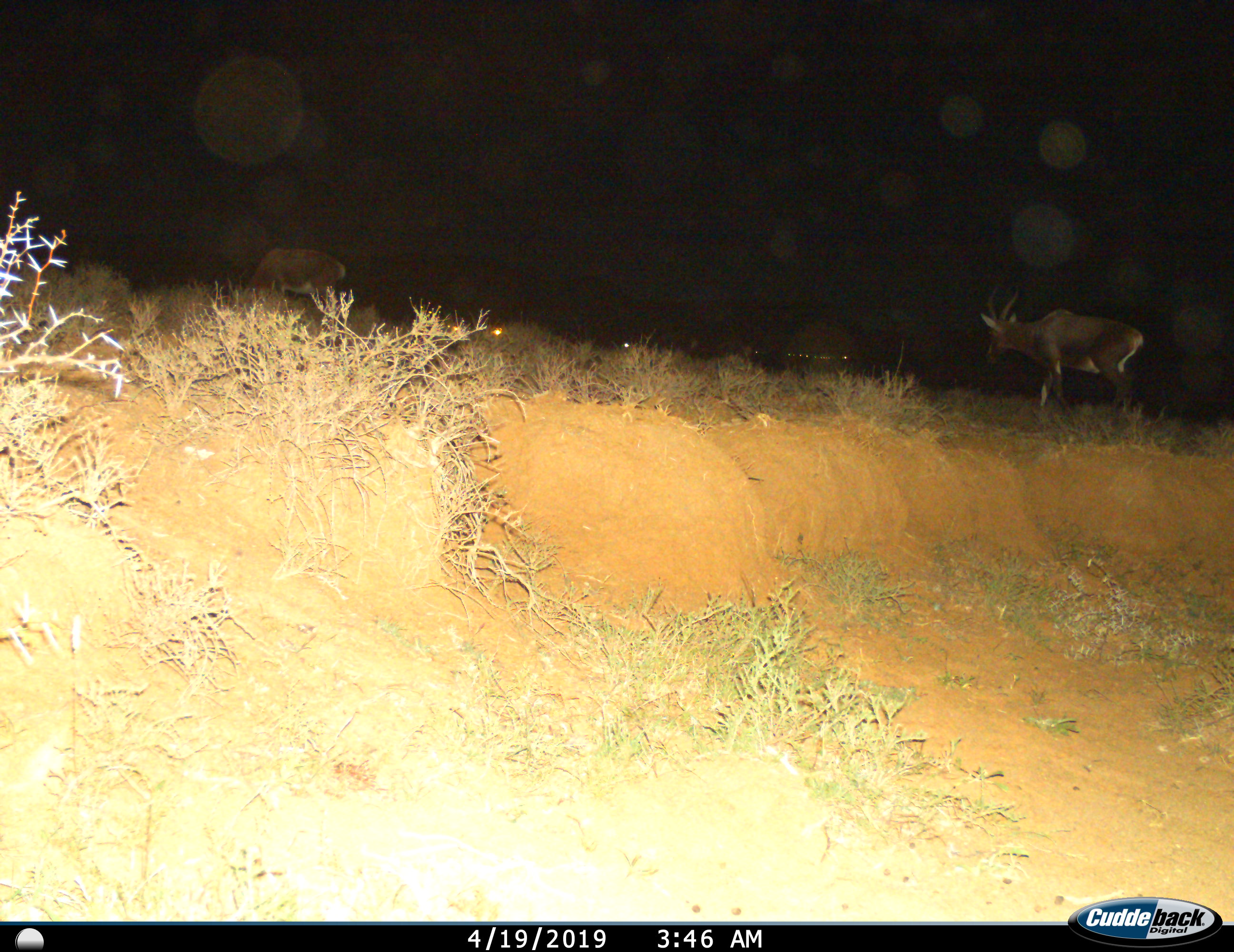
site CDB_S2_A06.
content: unidentified animal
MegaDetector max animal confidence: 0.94